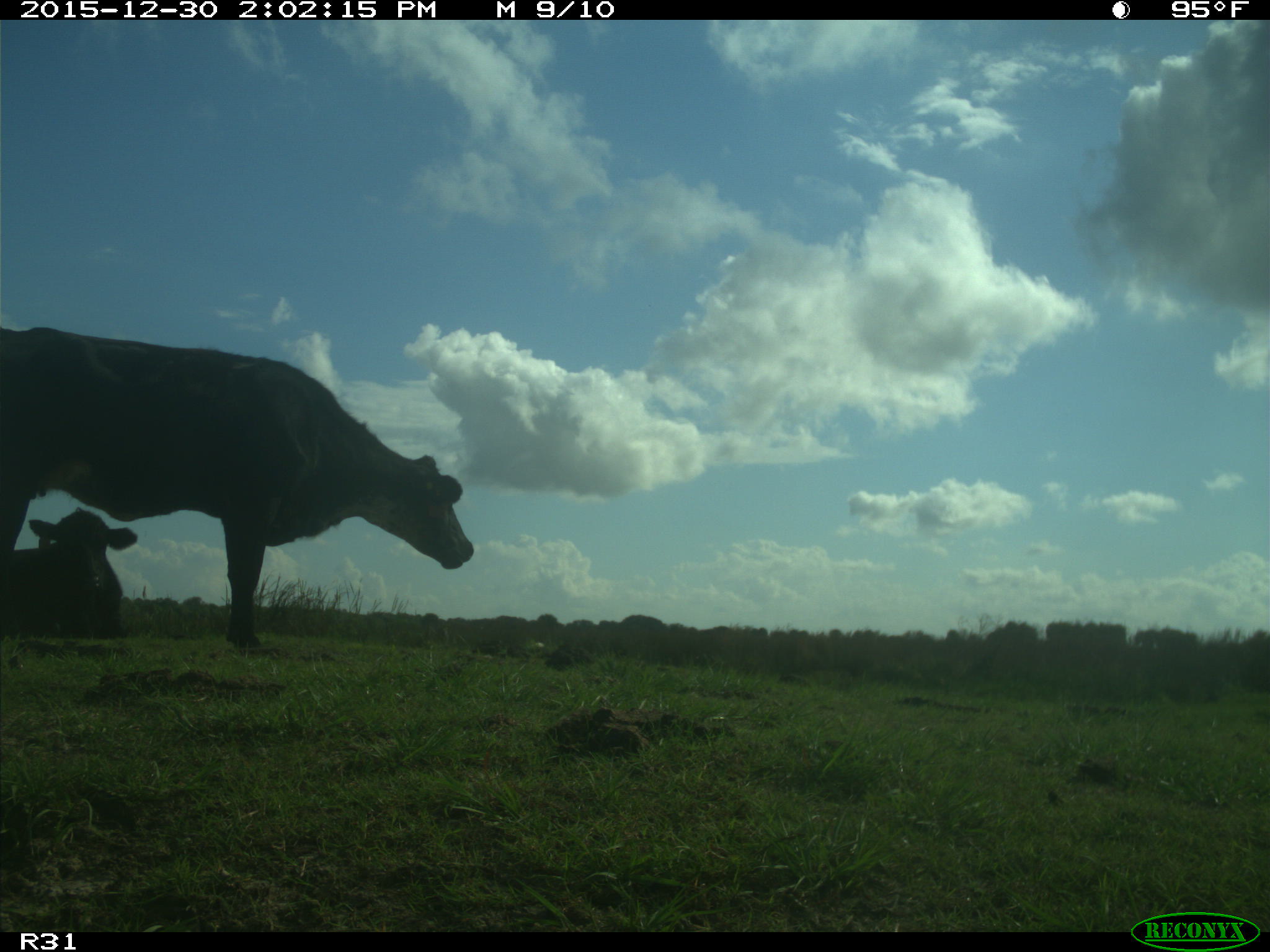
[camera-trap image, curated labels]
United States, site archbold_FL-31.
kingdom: Animalia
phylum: Chordata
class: Mammalia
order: Artiodactyla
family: Bovidae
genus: Bos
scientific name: Bos taurus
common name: domestic cow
Bos taurus (domestic cow).